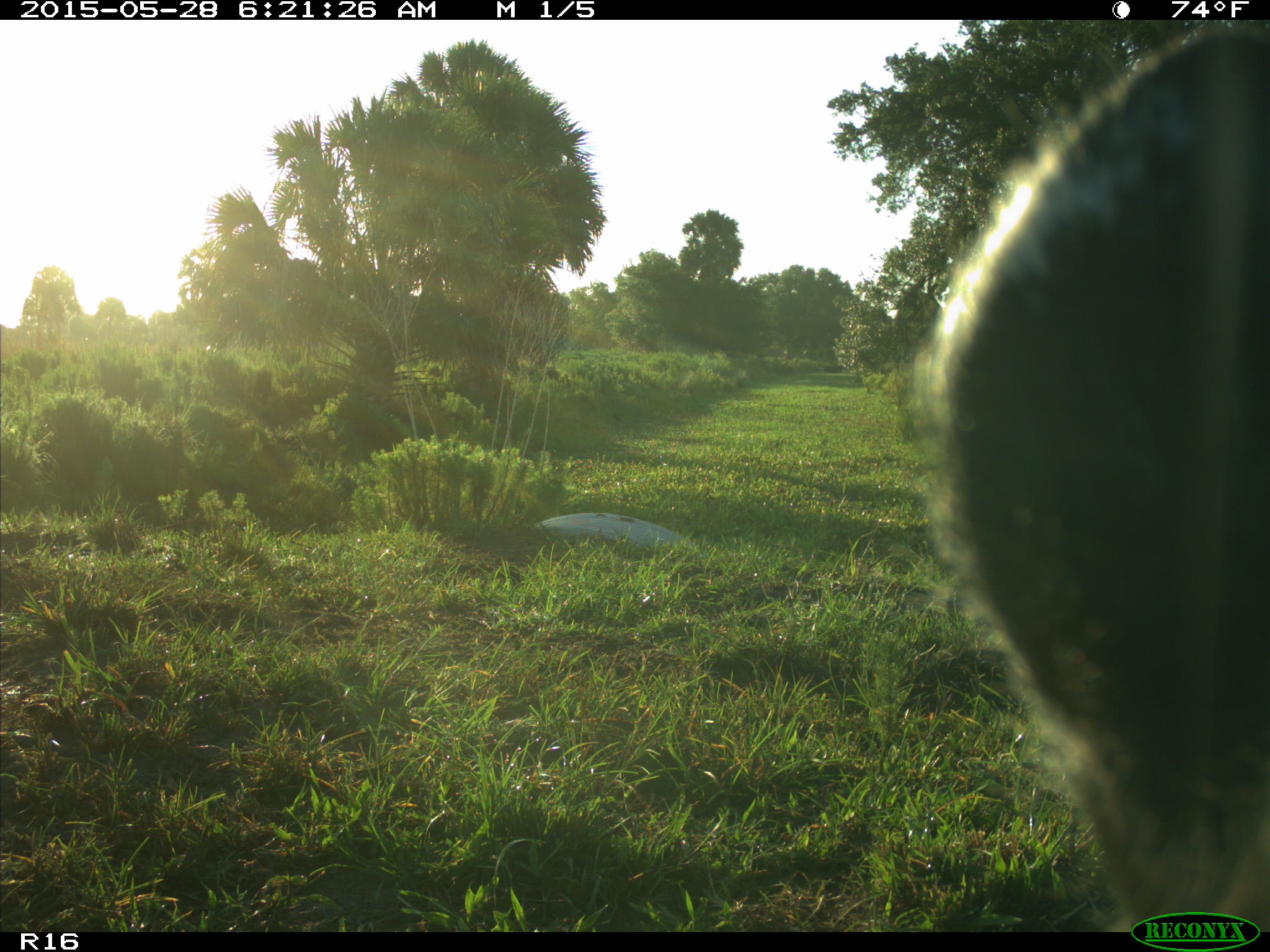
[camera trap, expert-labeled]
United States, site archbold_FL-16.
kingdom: Animalia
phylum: Chordata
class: Mammalia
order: Artiodactyla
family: Bovidae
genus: Bos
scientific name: Bos taurus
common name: domestic cow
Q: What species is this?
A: Bos taurus (domestic cow).